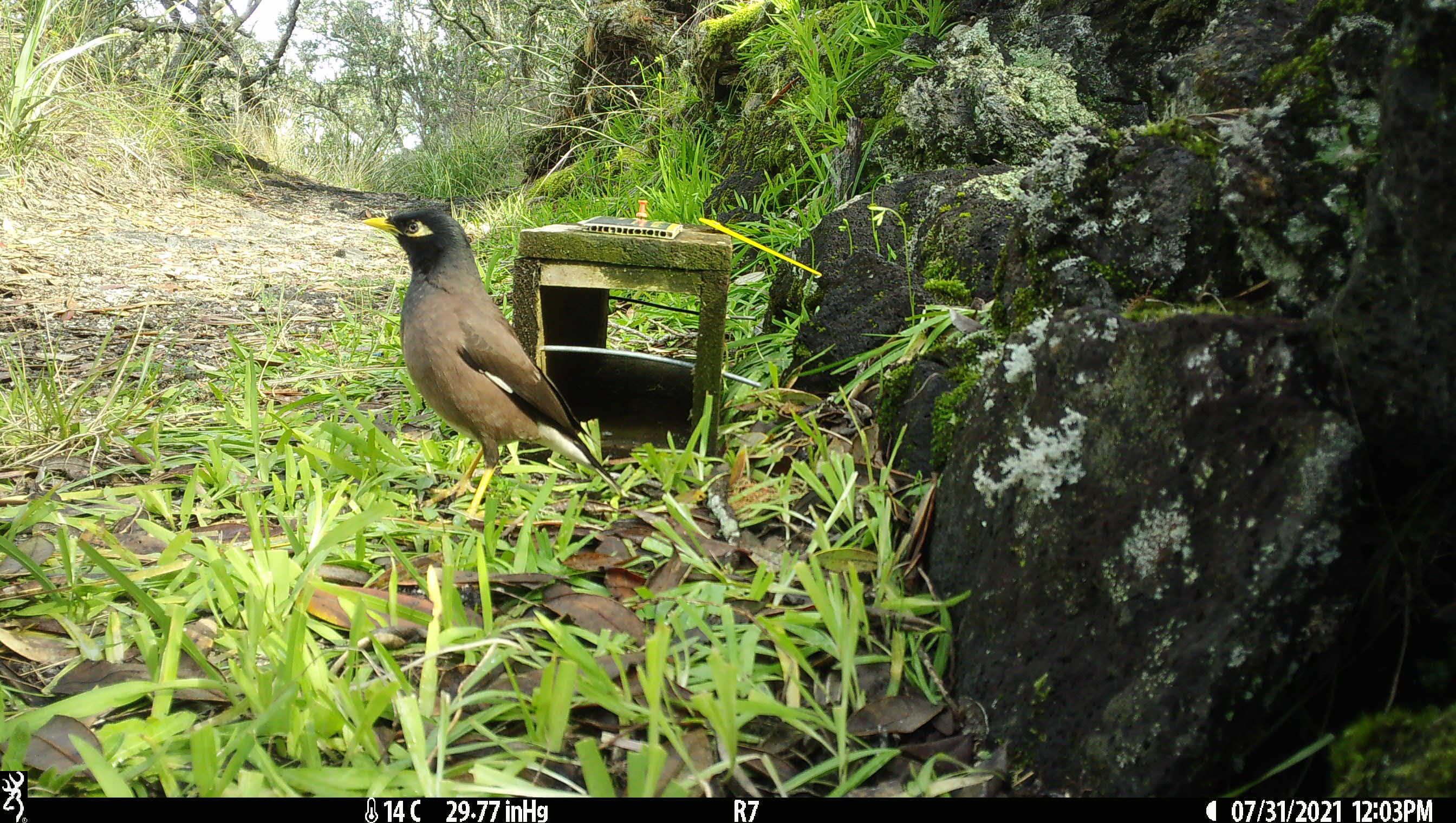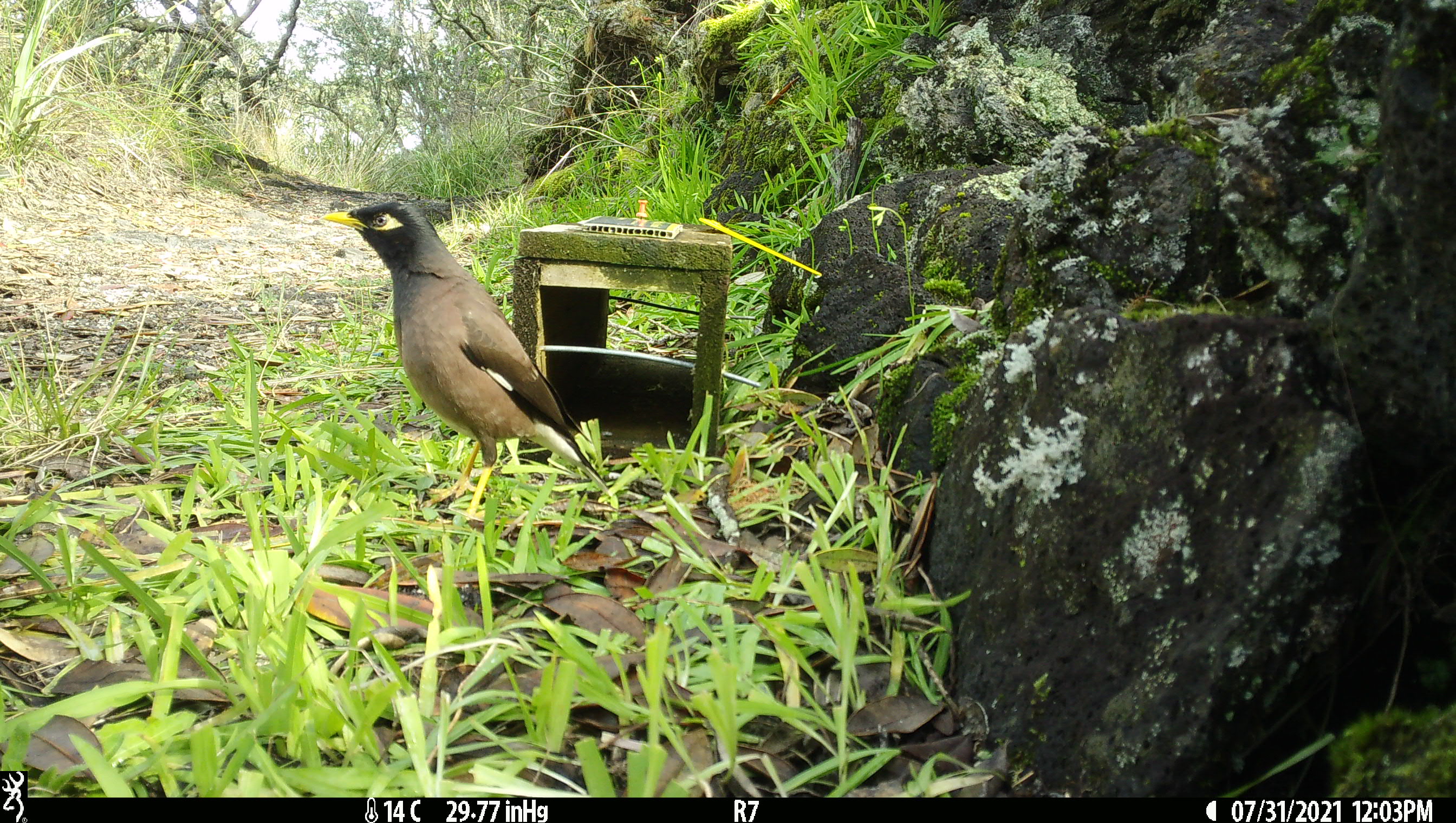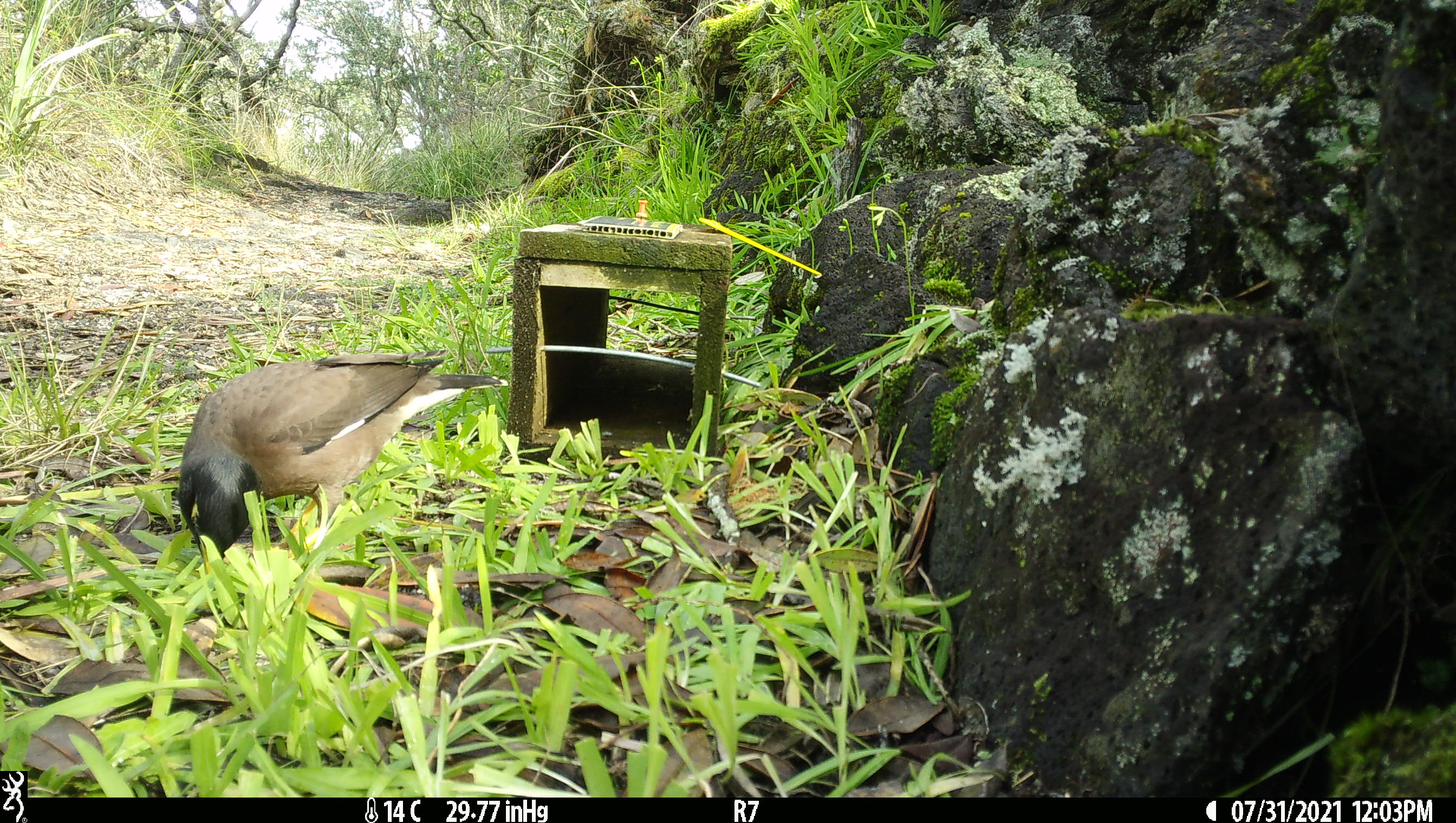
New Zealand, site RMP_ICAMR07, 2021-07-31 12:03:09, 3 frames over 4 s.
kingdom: Animalia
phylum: Chordata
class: Aves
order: Passeriformes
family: Sturnidae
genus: Acridotheres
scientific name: Acridotheres tristis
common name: common myna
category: myna